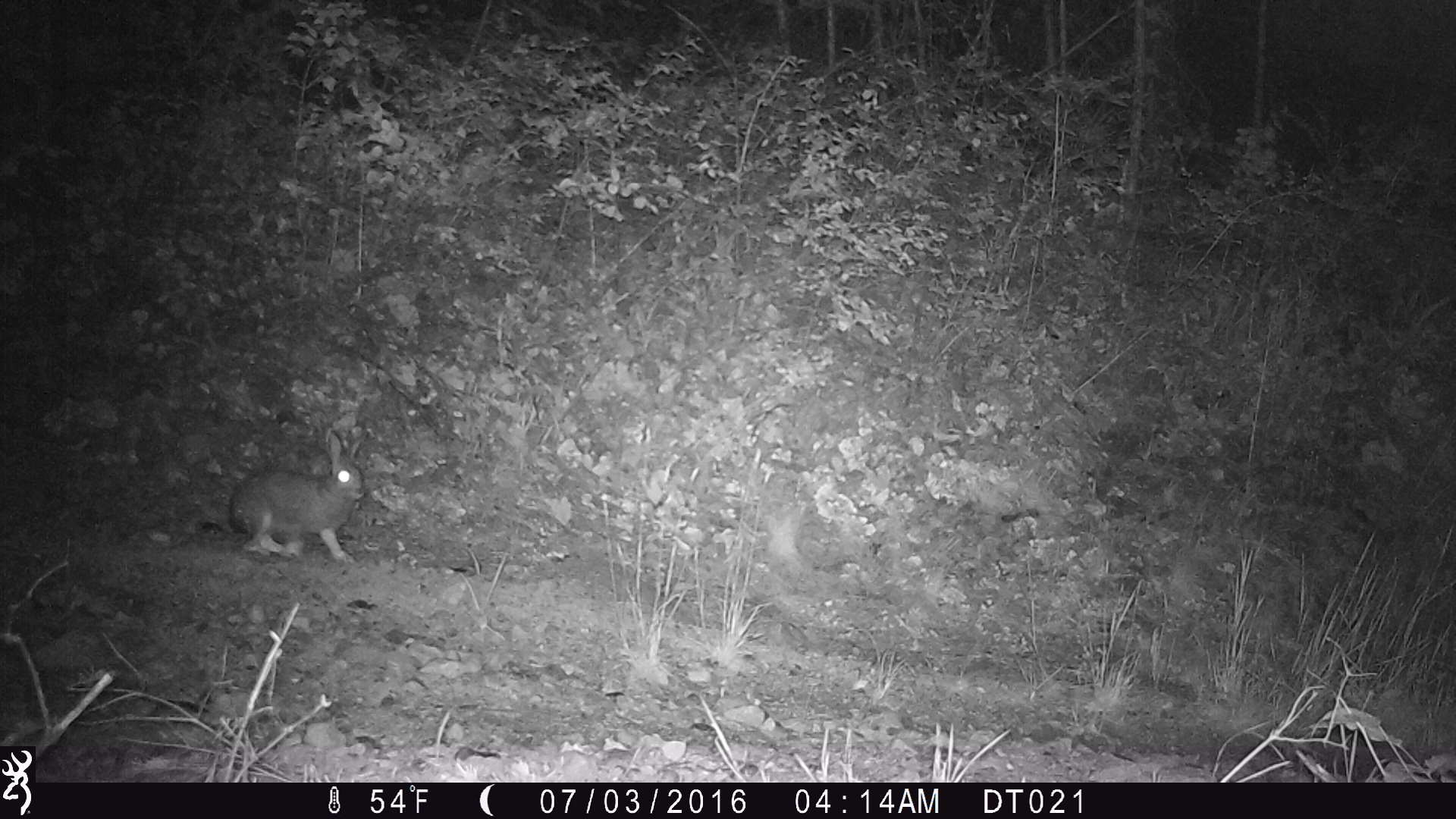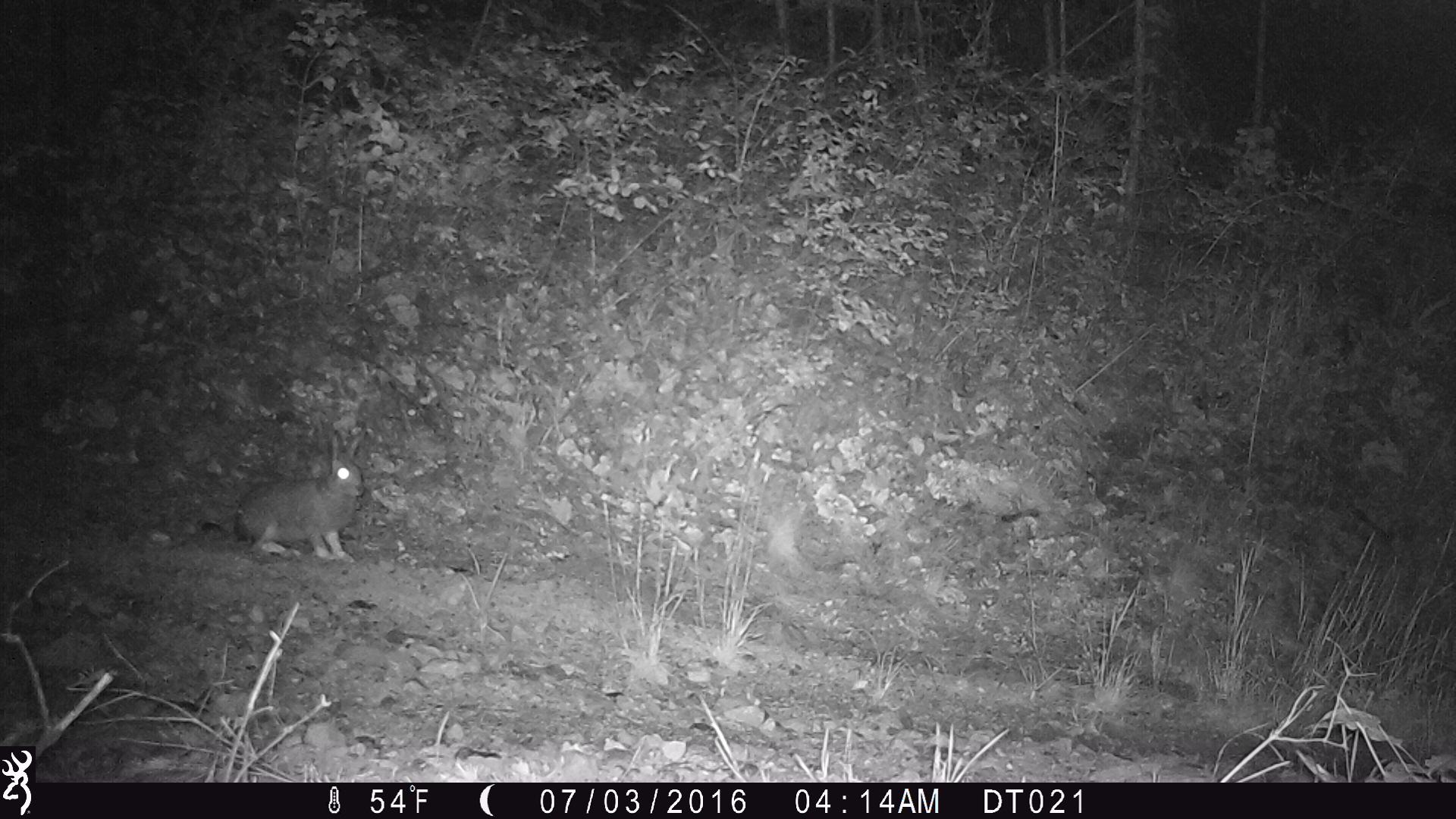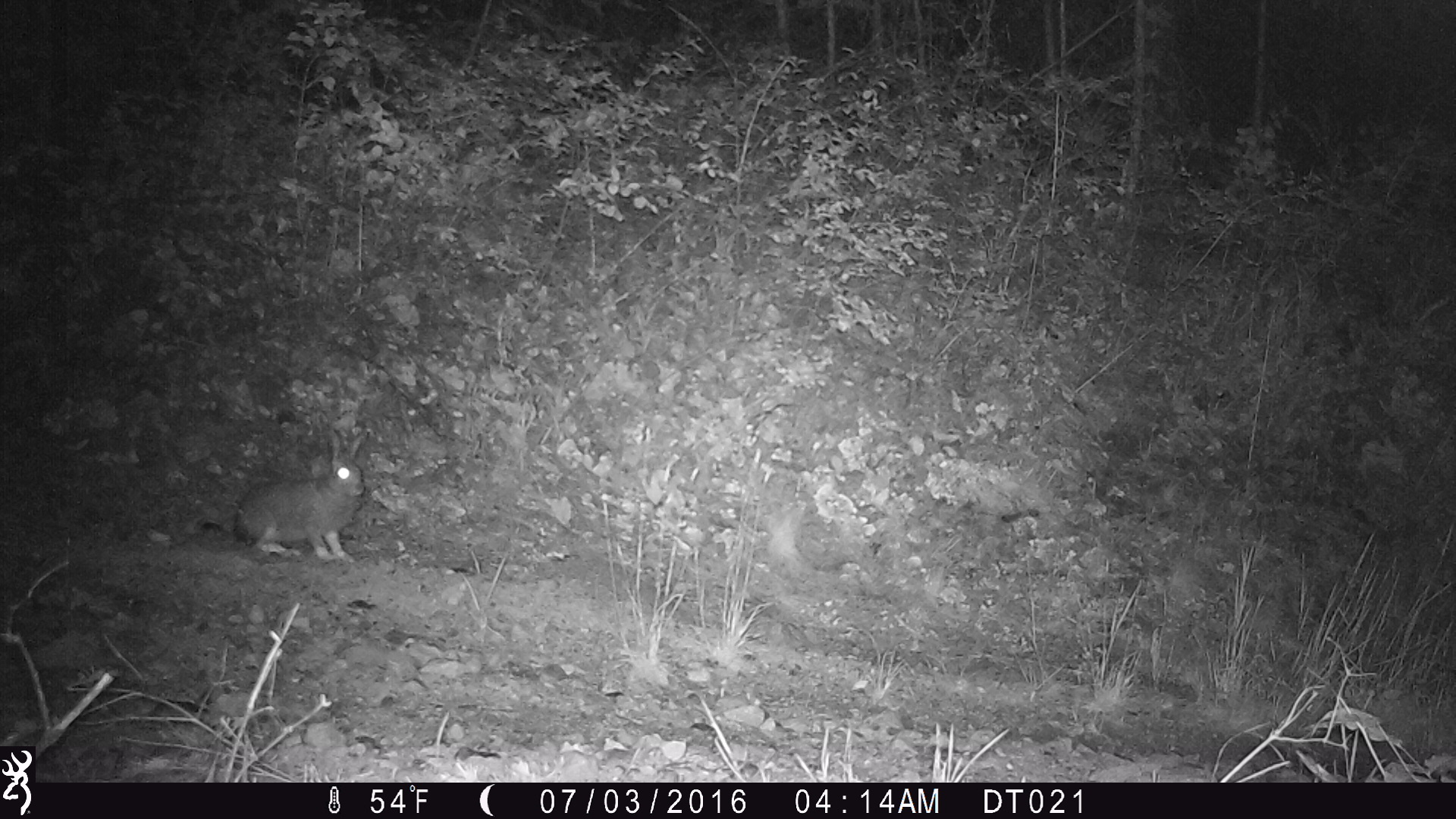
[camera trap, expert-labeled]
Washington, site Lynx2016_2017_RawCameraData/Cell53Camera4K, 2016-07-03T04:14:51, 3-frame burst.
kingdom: Animalia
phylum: Chordata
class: Mammalia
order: Lagomorpha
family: Leporidae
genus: Lepus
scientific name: Lepus americanus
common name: snowshoe hare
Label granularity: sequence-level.